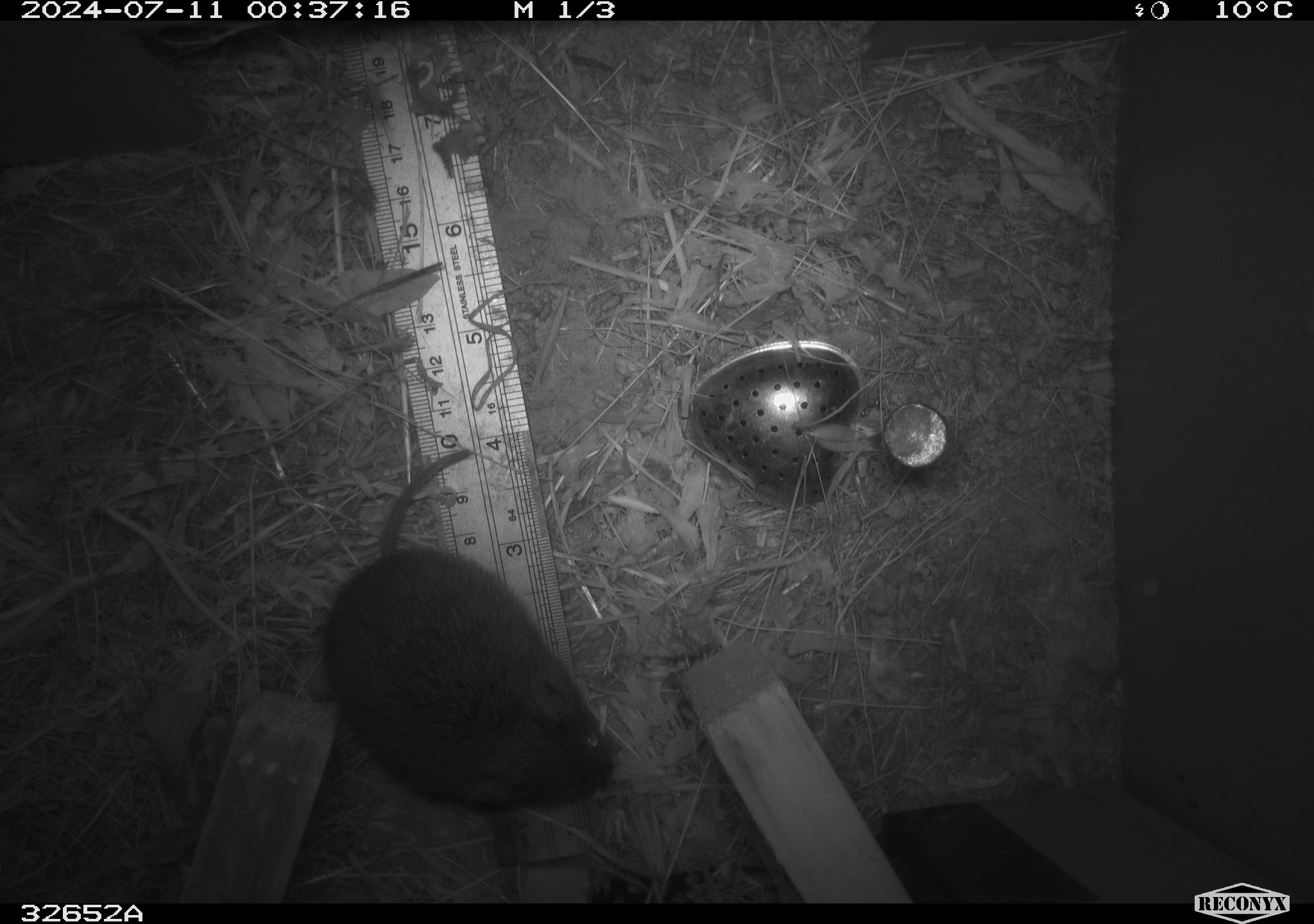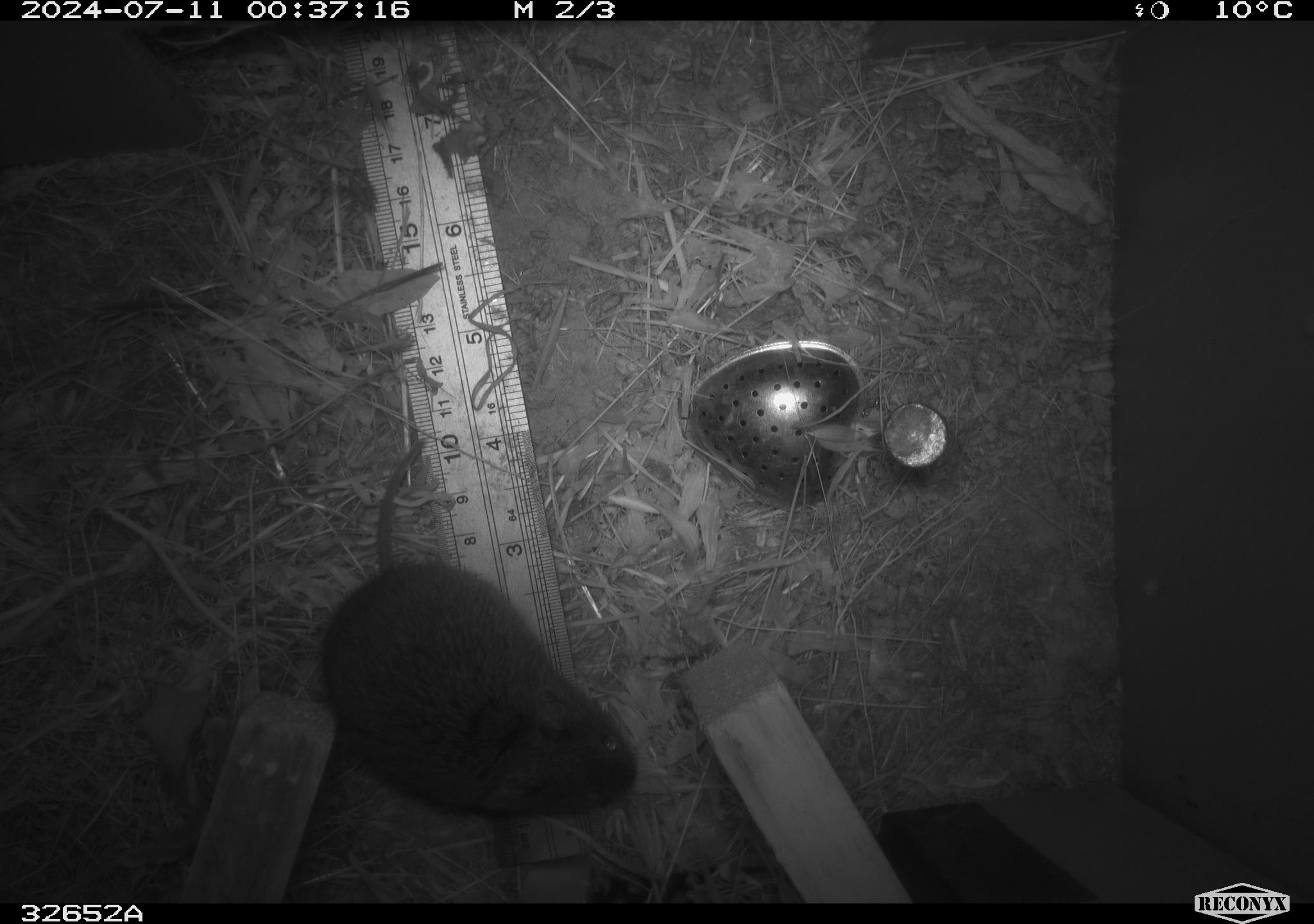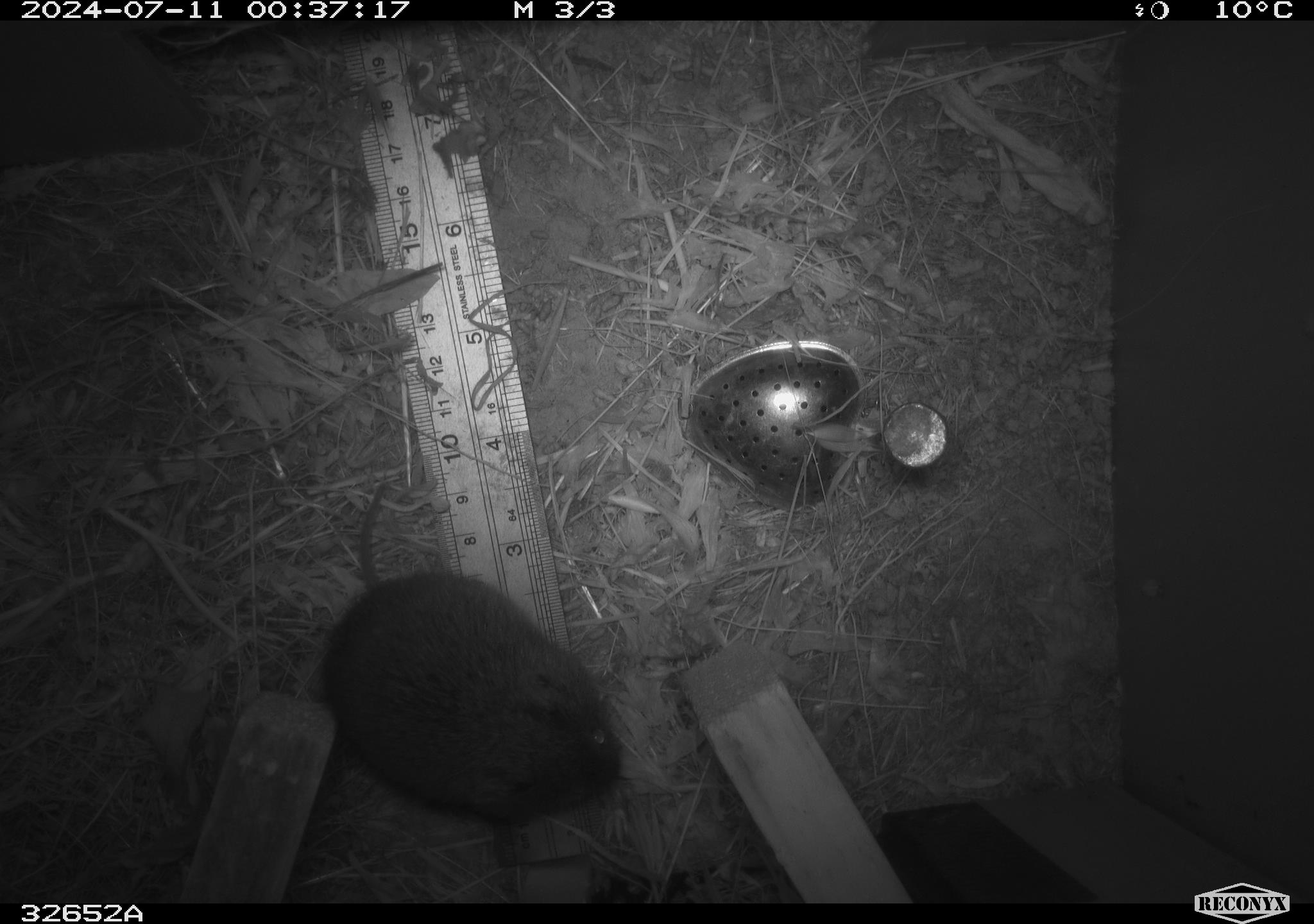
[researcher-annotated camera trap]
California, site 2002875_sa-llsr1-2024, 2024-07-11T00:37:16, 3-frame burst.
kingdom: Animalia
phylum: Chordata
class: Mammalia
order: Rodentia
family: Cricetidae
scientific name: Arvicolinae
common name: voles, lemmings, and muskrats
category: arvicolinae subfamily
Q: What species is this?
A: Arvicolinae subfamily (voles, lemmings, and muskrats) (Arvicolinae).